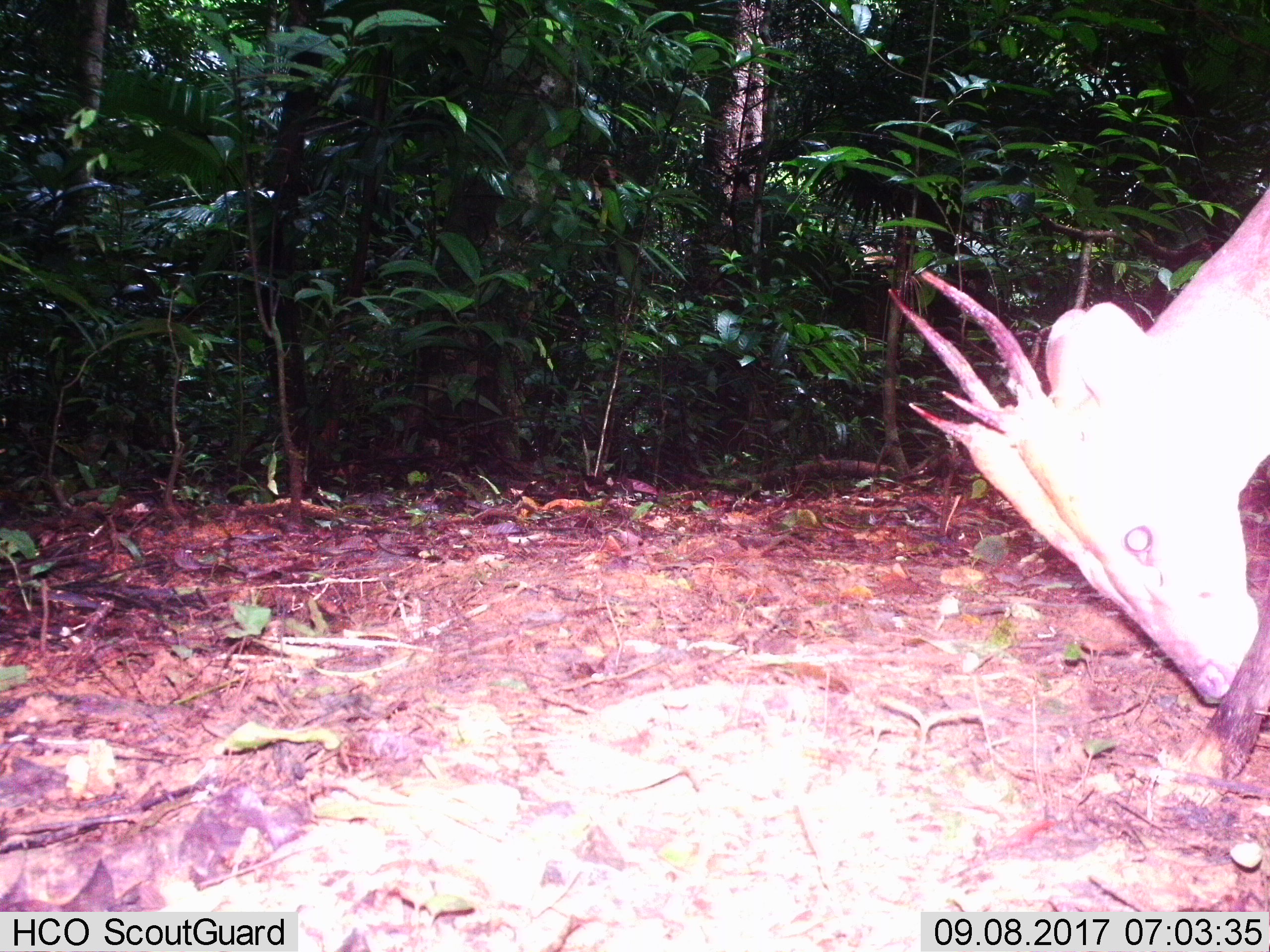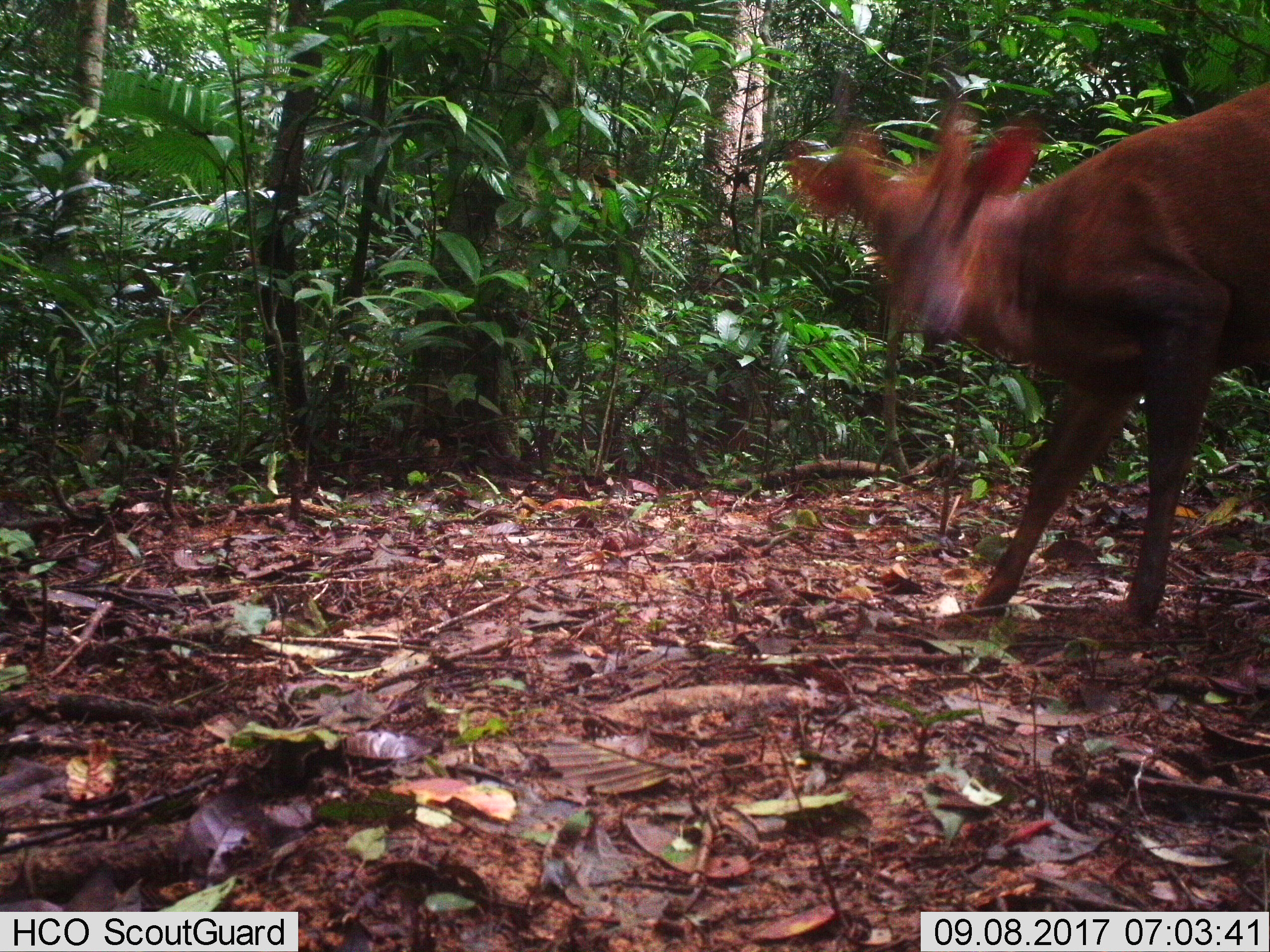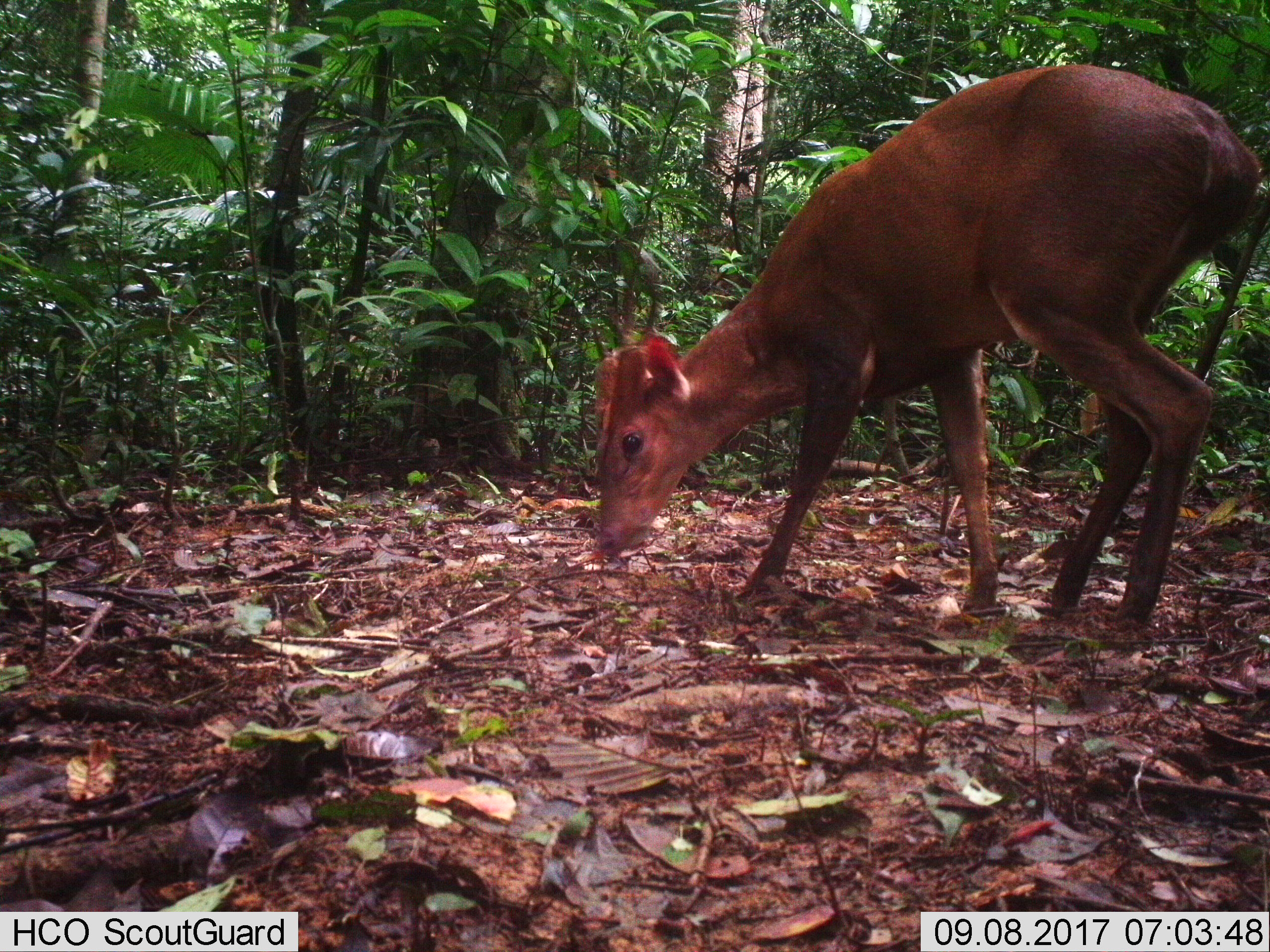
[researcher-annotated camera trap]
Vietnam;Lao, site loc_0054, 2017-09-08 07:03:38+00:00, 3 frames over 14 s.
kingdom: Animalia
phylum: Chordata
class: Mammalia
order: Artiodactyla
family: Cervidae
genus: Muntiacus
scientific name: Muntiacus vuquangensis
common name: large-antlered muntjac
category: large antlered muntjac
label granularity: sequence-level